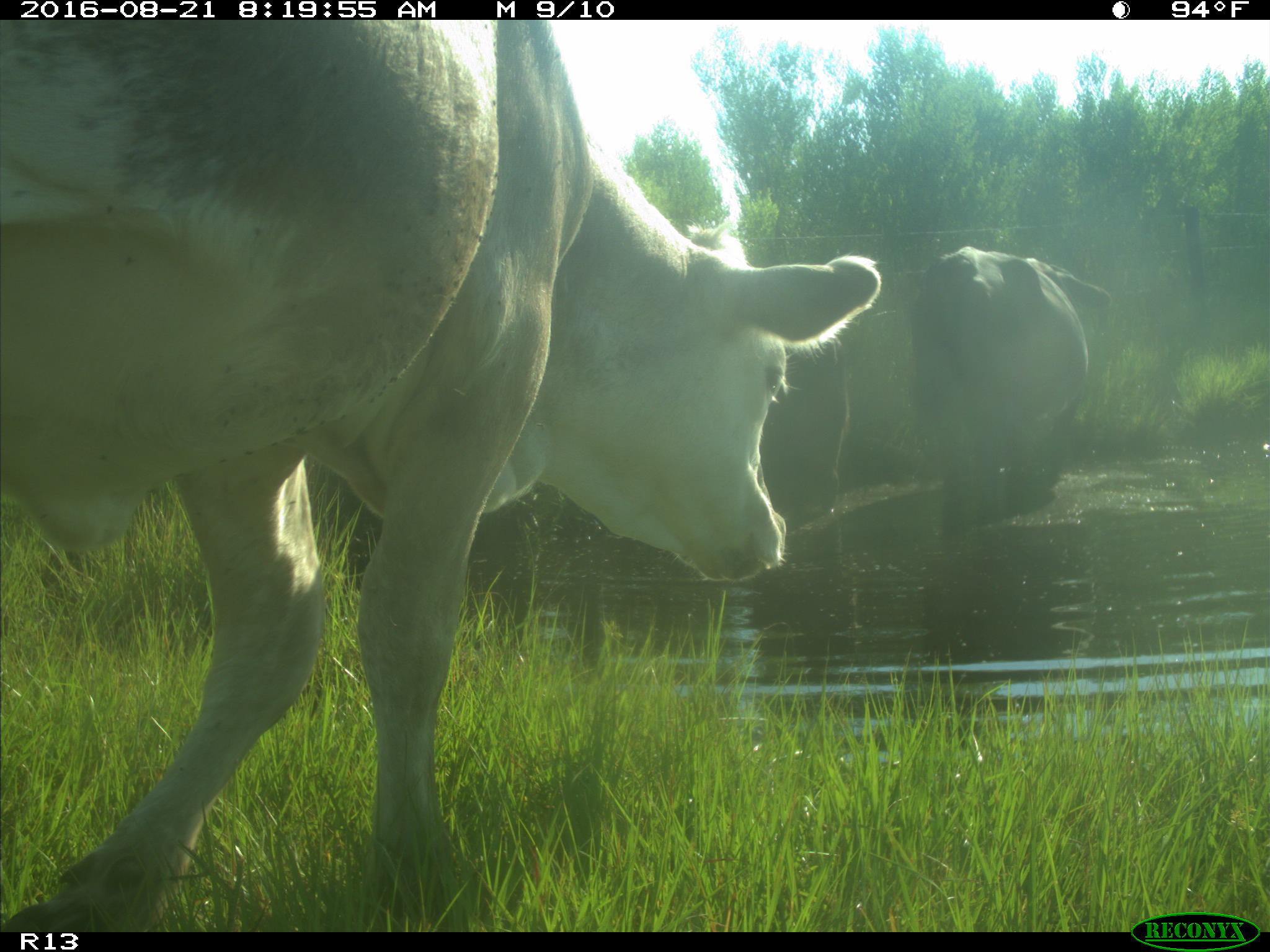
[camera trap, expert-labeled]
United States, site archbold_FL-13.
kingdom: Animalia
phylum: Chordata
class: Mammalia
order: Artiodactyla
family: Bovidae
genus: Bos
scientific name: Bos taurus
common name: domestic cow